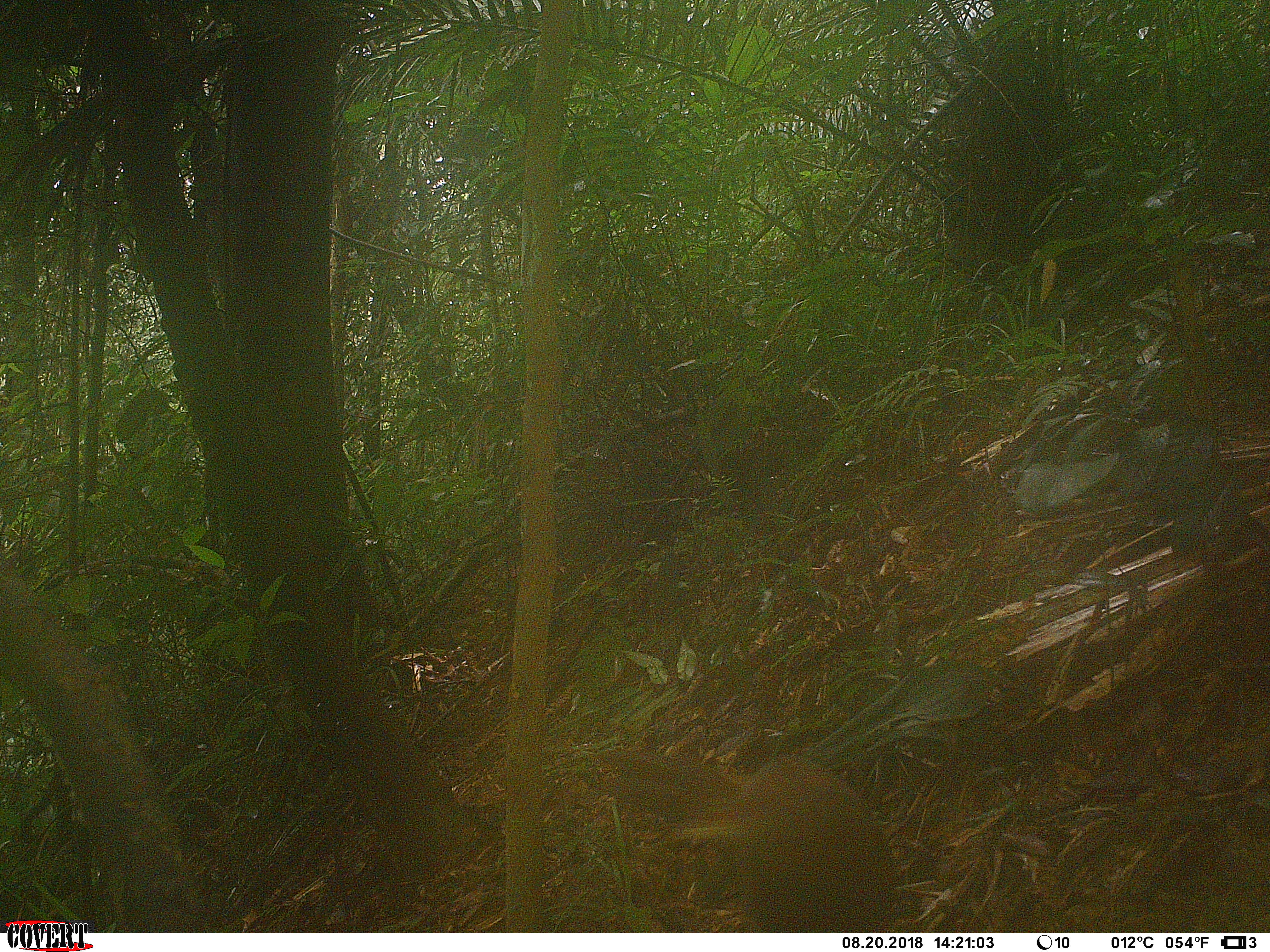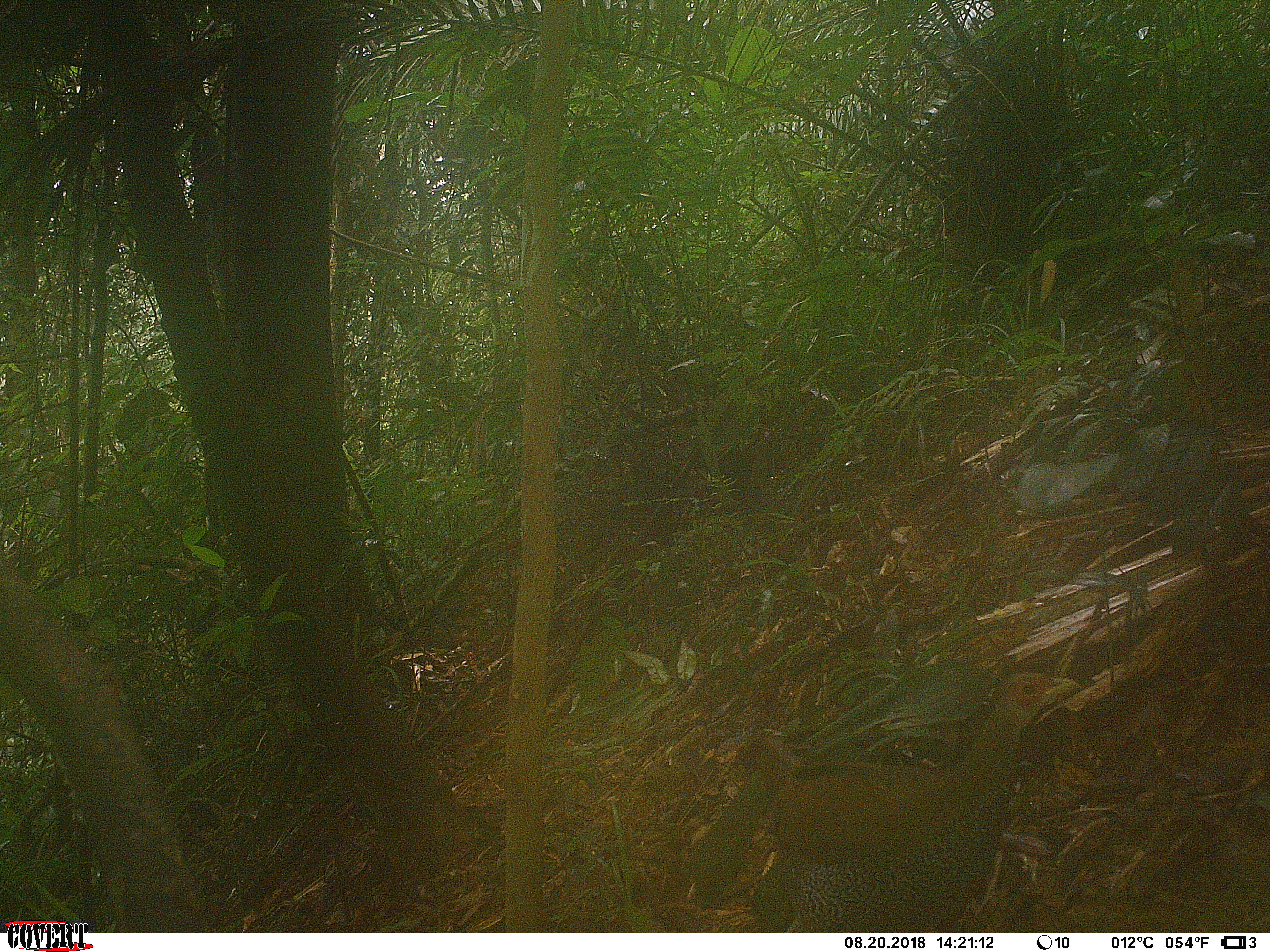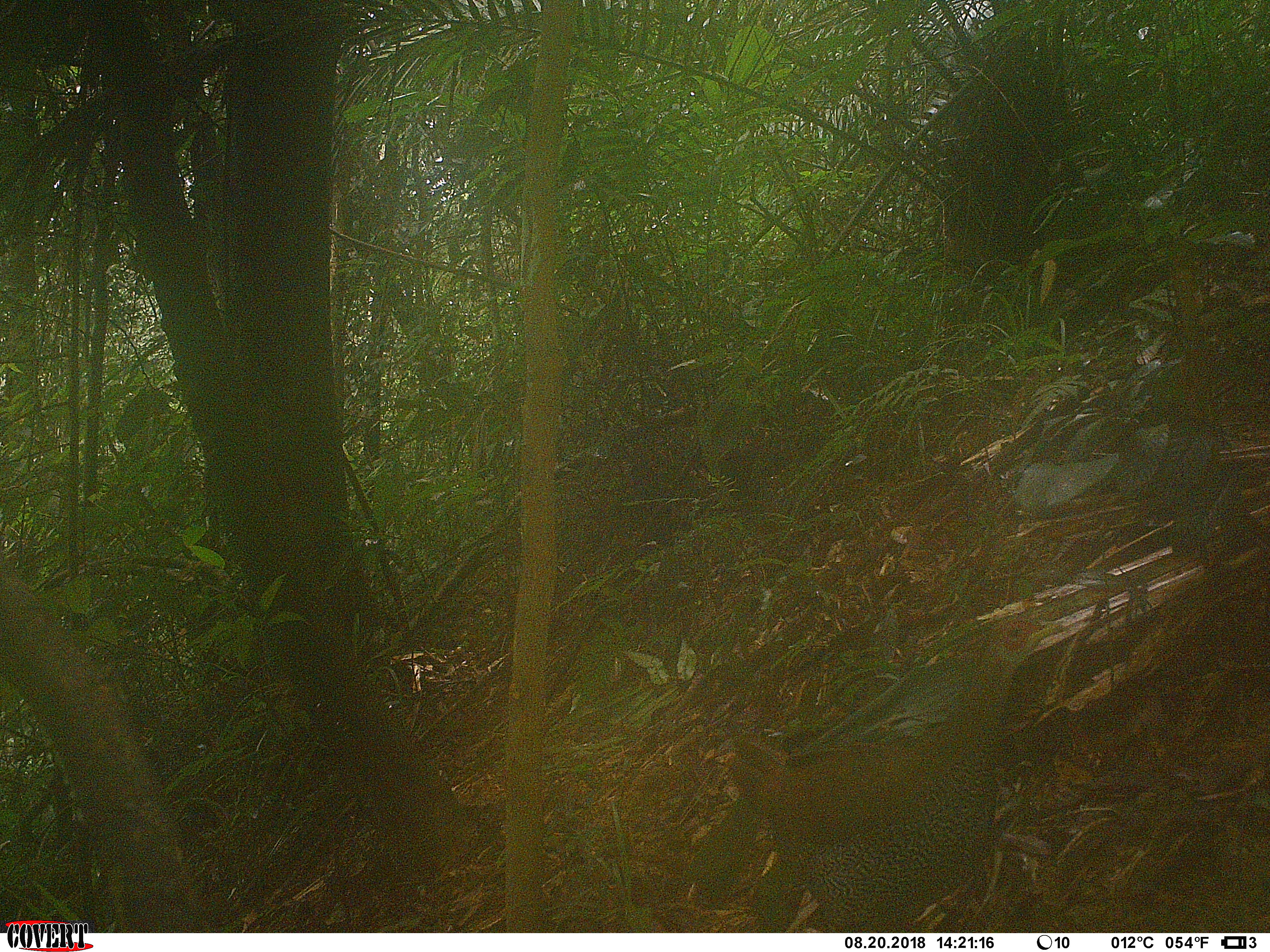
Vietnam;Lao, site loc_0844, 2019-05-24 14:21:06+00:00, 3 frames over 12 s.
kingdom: Animalia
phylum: Chordata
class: Aves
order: Galliformes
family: Phasianidae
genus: Lophura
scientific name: Lophura nycthemera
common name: silver pheasant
Silver pheasant (Lophura nycthemera). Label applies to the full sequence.